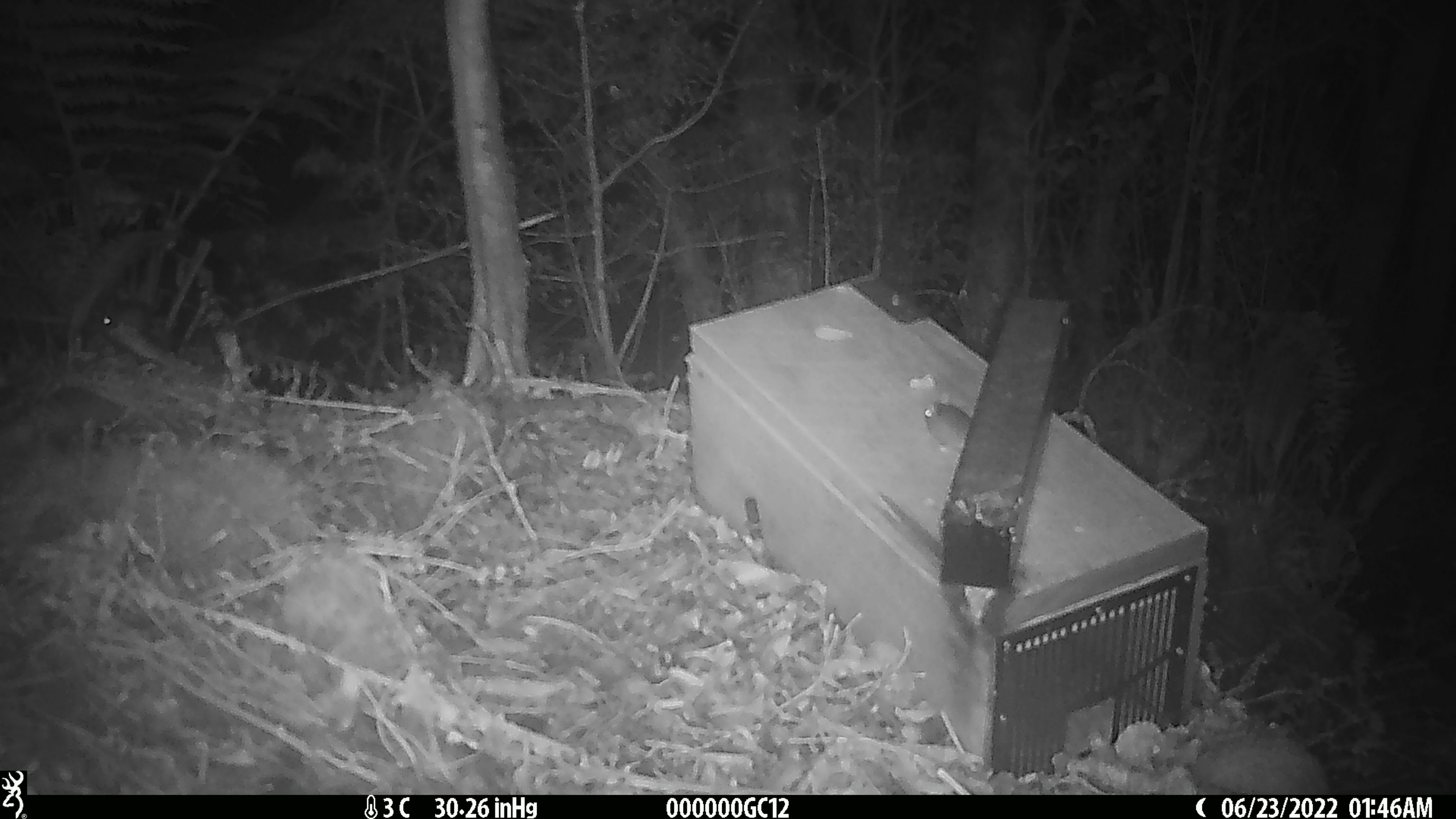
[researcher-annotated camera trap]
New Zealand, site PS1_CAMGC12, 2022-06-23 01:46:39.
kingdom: Animalia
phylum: Chordata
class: Mammalia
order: Rodentia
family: Muridae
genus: Mus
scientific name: Mus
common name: mouse